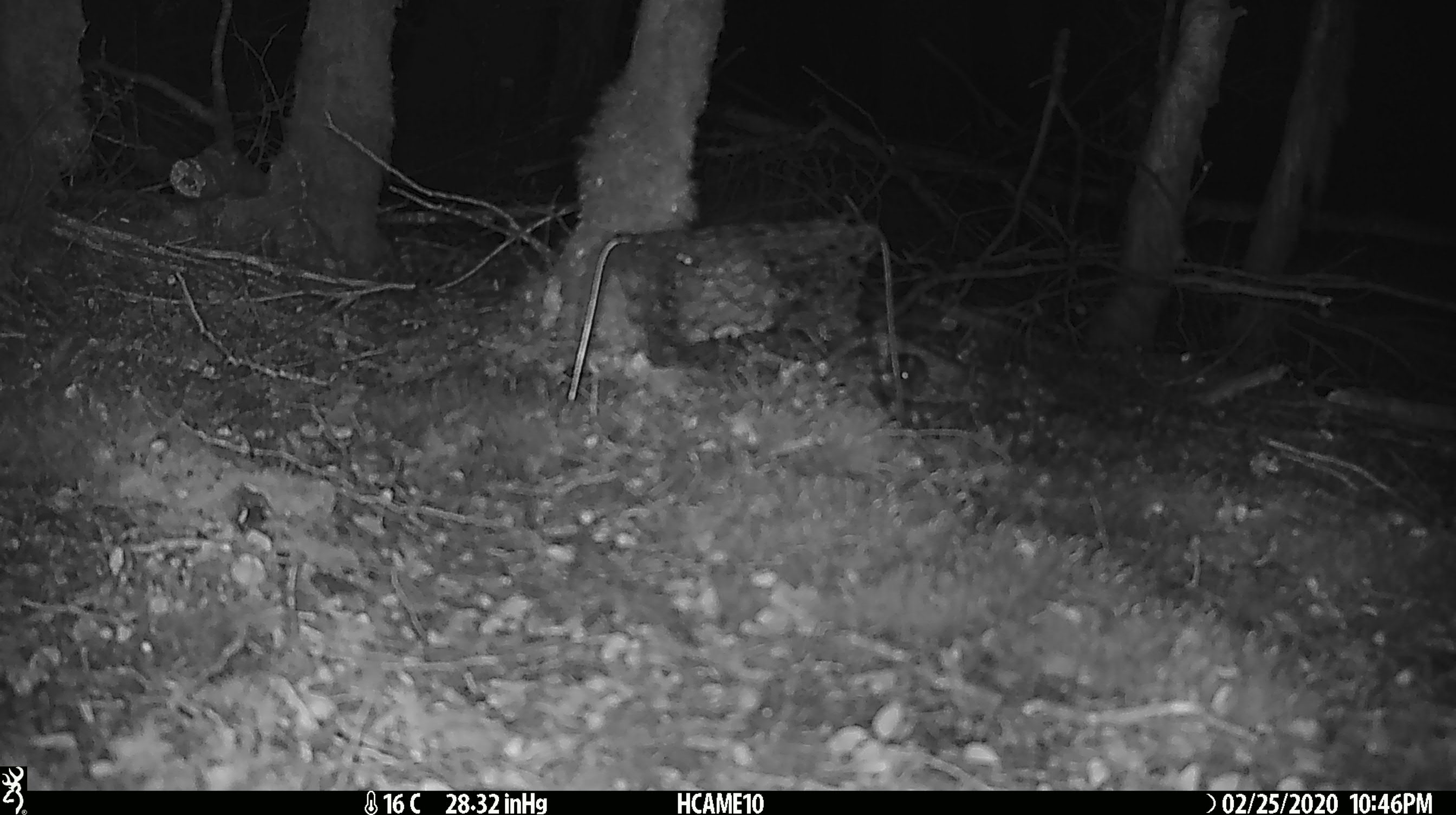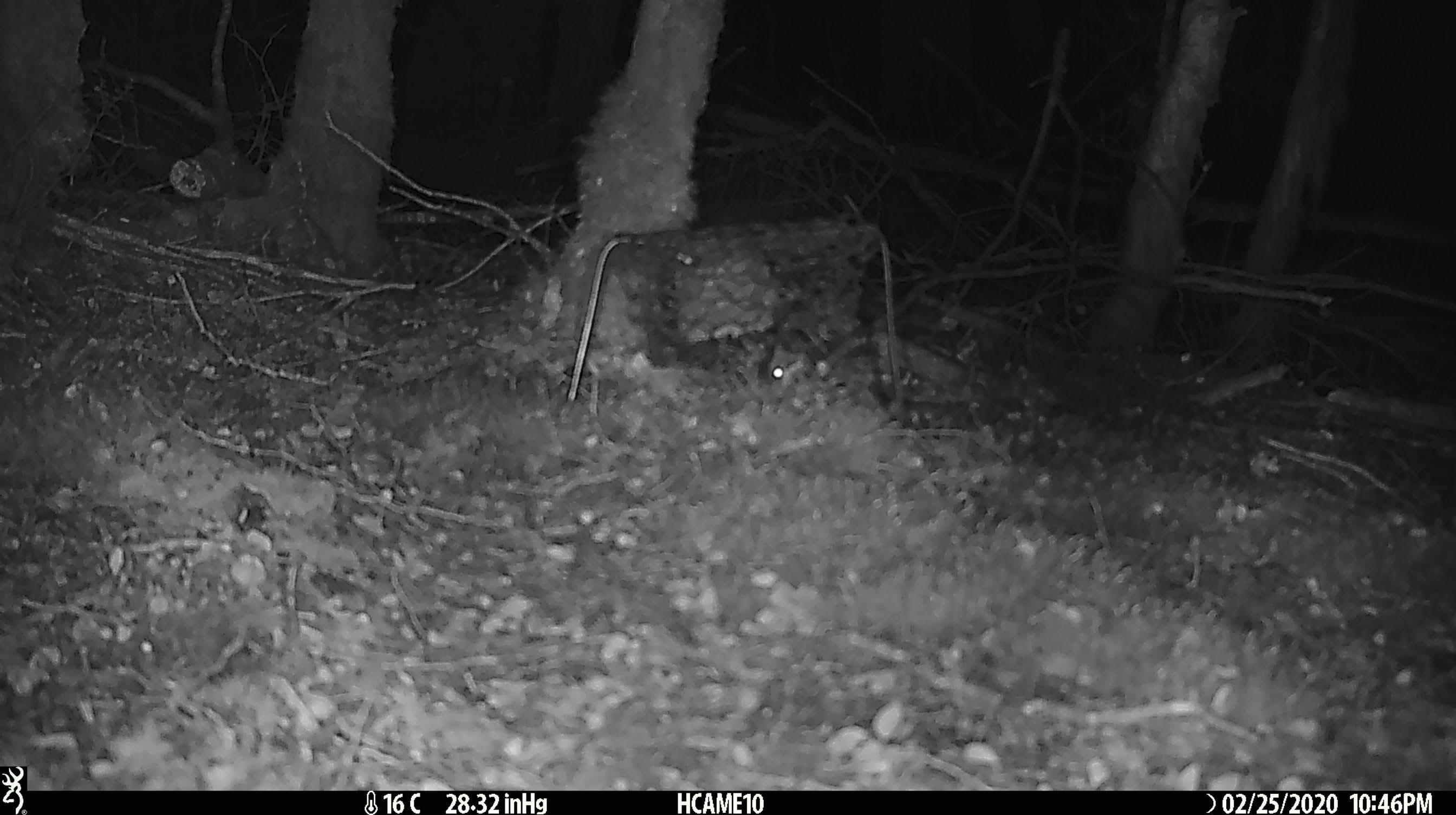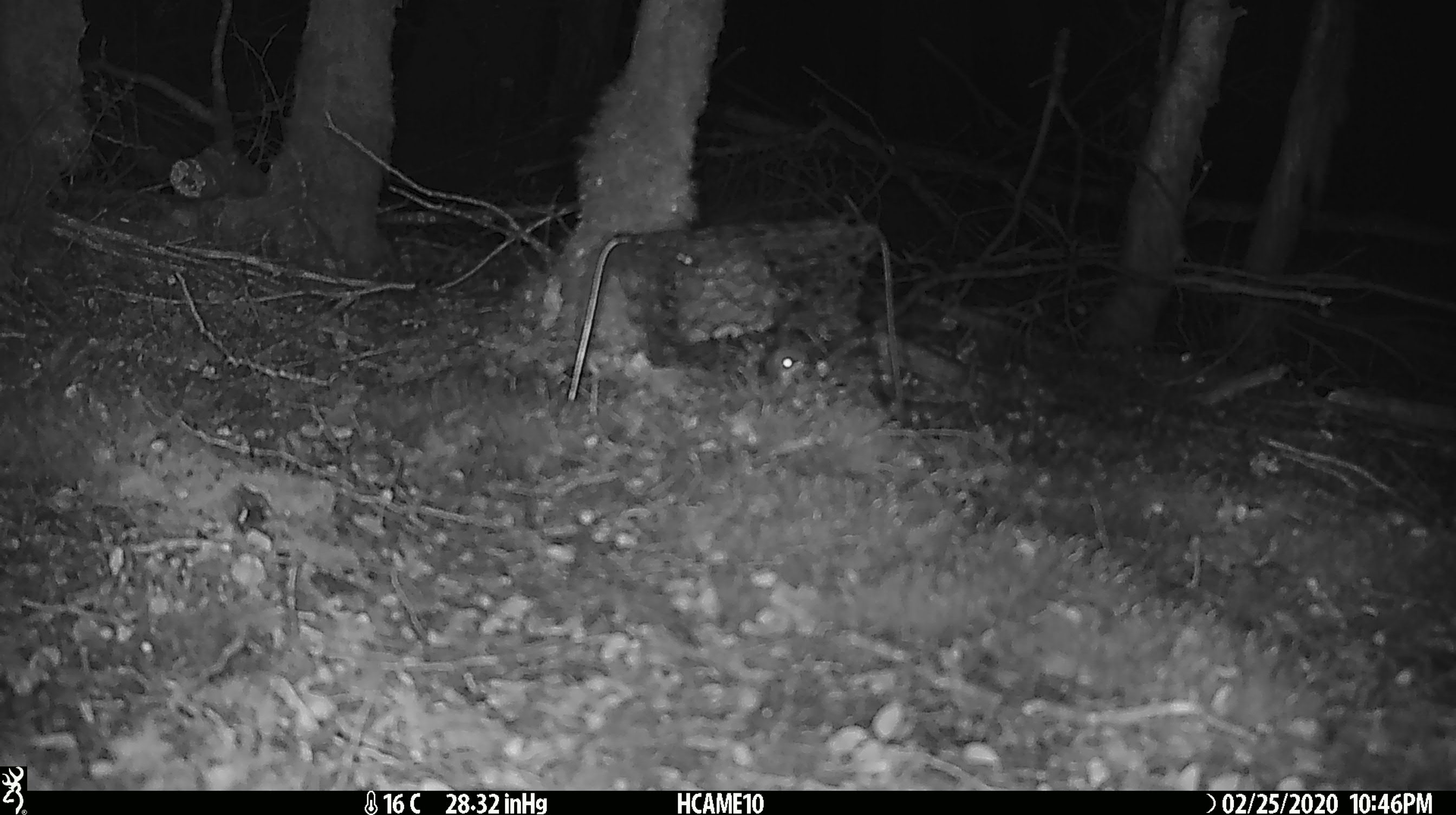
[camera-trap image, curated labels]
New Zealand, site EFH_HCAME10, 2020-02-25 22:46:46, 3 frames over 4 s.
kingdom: Animalia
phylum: Chordata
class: Mammalia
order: Rodentia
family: Muridae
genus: Mus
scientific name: Mus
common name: mouse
Mouse (Mus).